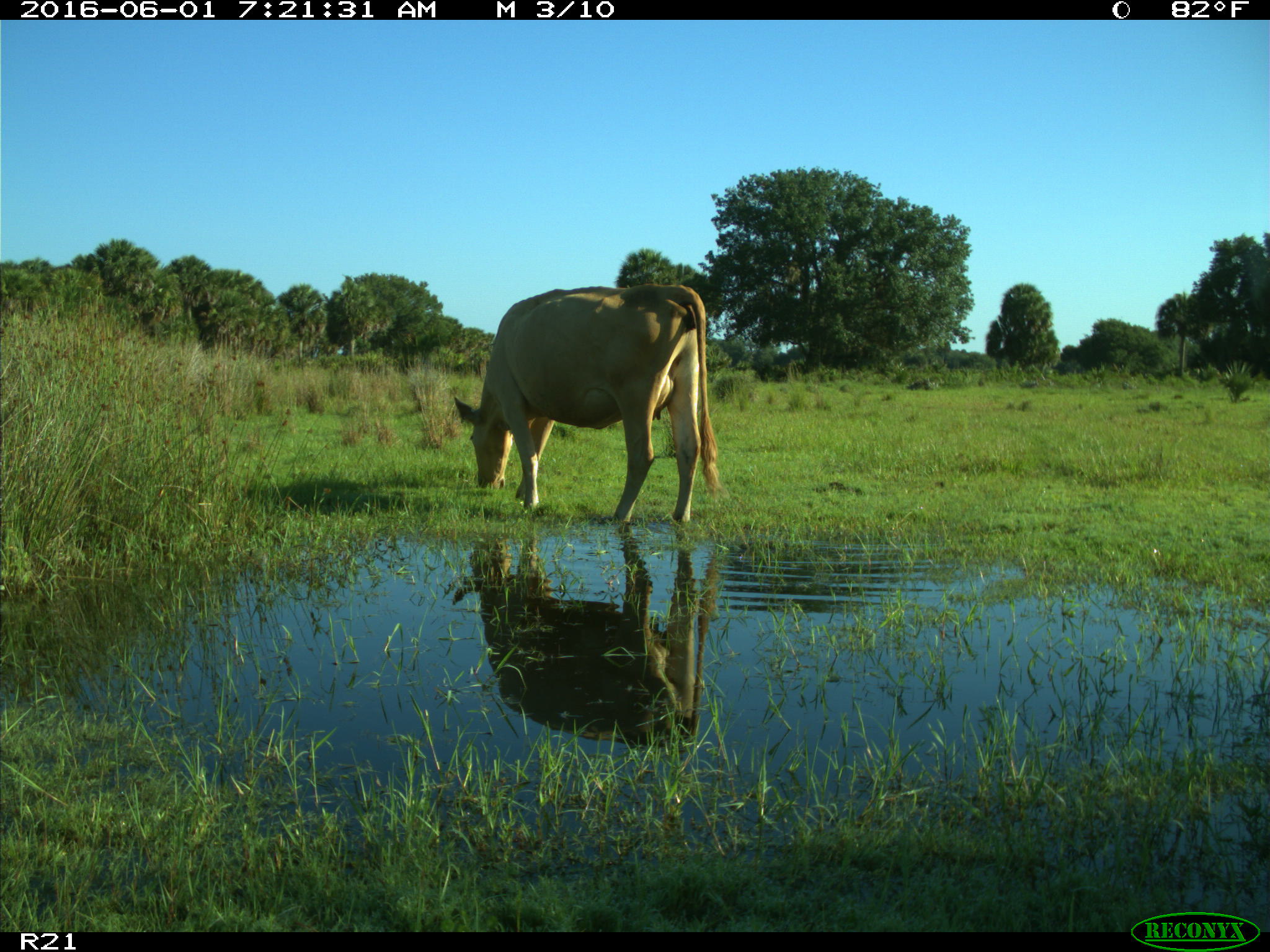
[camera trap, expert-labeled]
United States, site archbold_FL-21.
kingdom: Animalia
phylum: Chordata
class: Mammalia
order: Artiodactyla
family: Bovidae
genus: Bos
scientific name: Bos taurus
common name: domestic cow